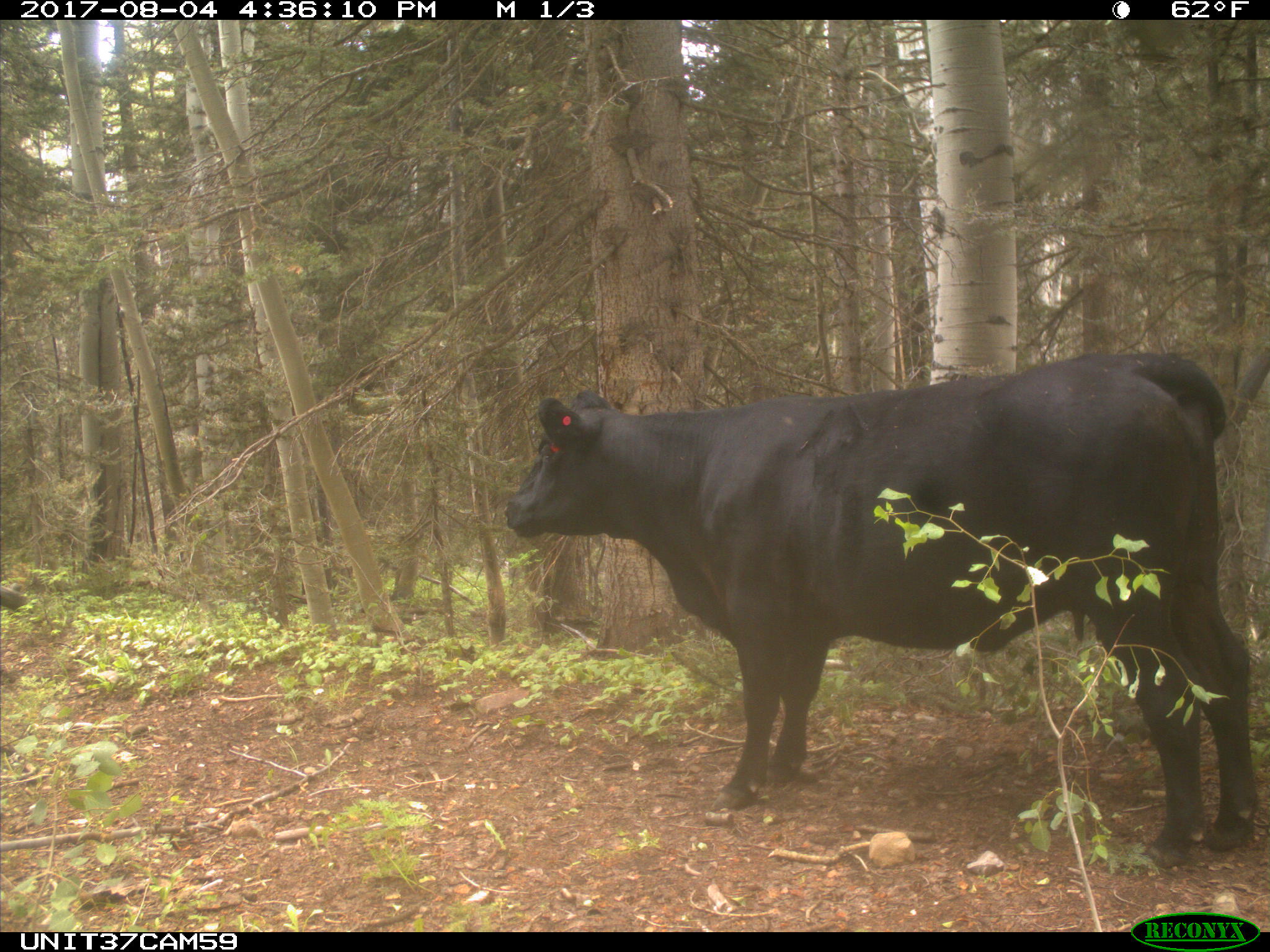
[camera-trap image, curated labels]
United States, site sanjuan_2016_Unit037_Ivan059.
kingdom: Animalia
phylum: Chordata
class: Mammalia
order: Artiodactyla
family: Bovidae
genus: Bos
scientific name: Bos taurus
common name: domestic cow